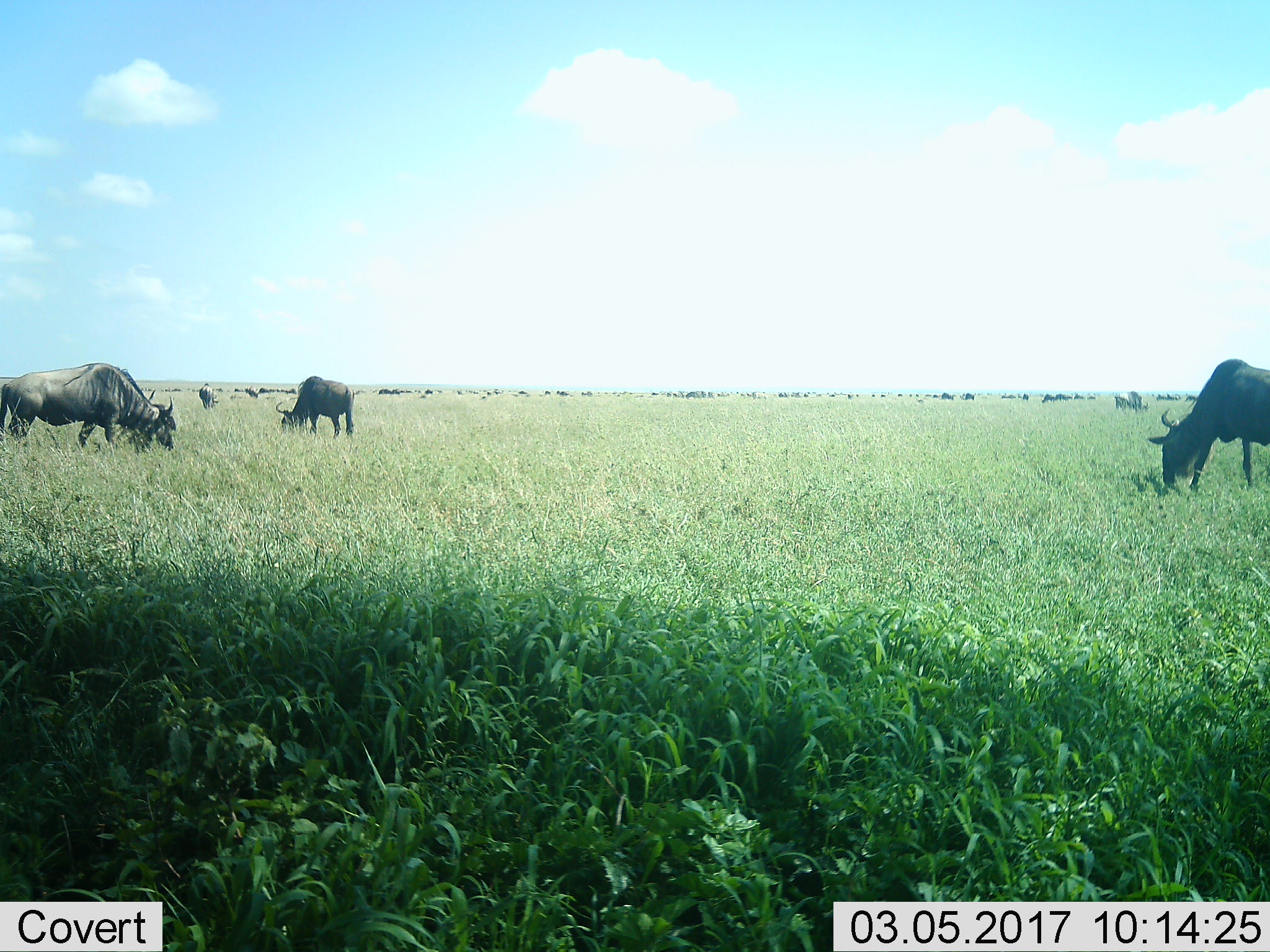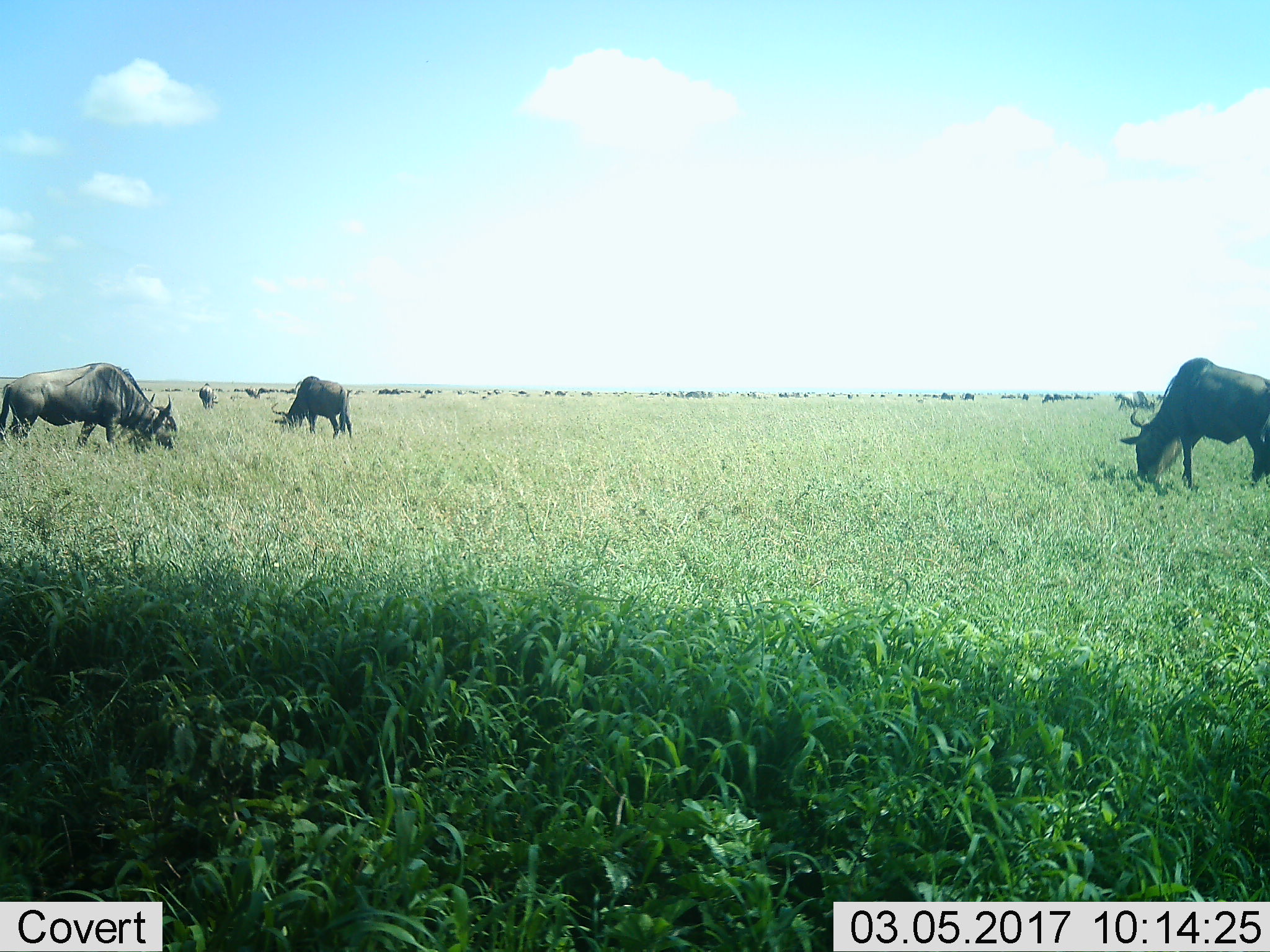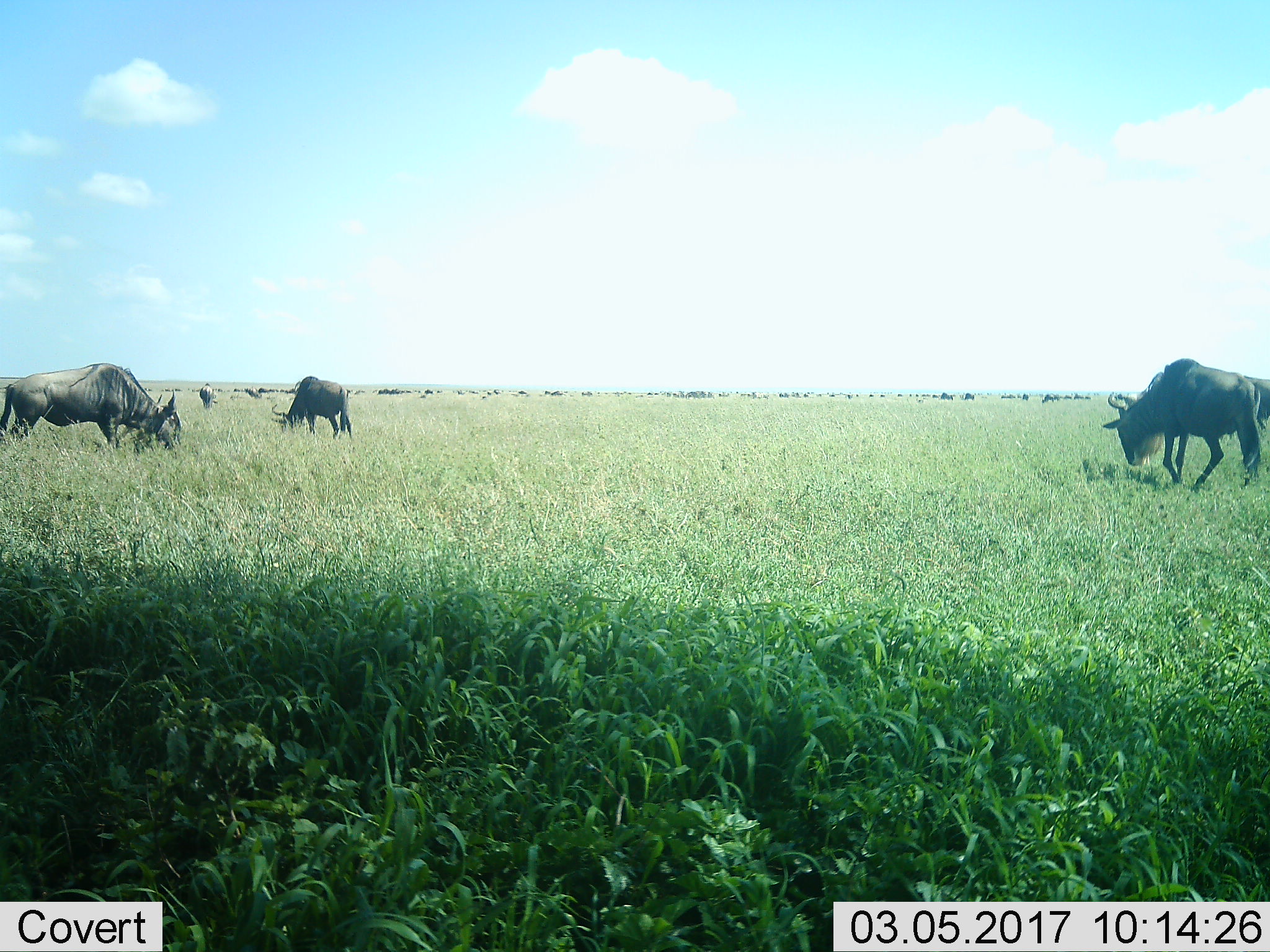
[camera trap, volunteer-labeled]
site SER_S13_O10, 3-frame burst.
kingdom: Animalia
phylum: Chordata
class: Mammalia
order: Artiodactyla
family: Bovidae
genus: Connochaetes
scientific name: Connochaetes taurinus taurinus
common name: blue wildebeest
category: wildebeestblue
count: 11-50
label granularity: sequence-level